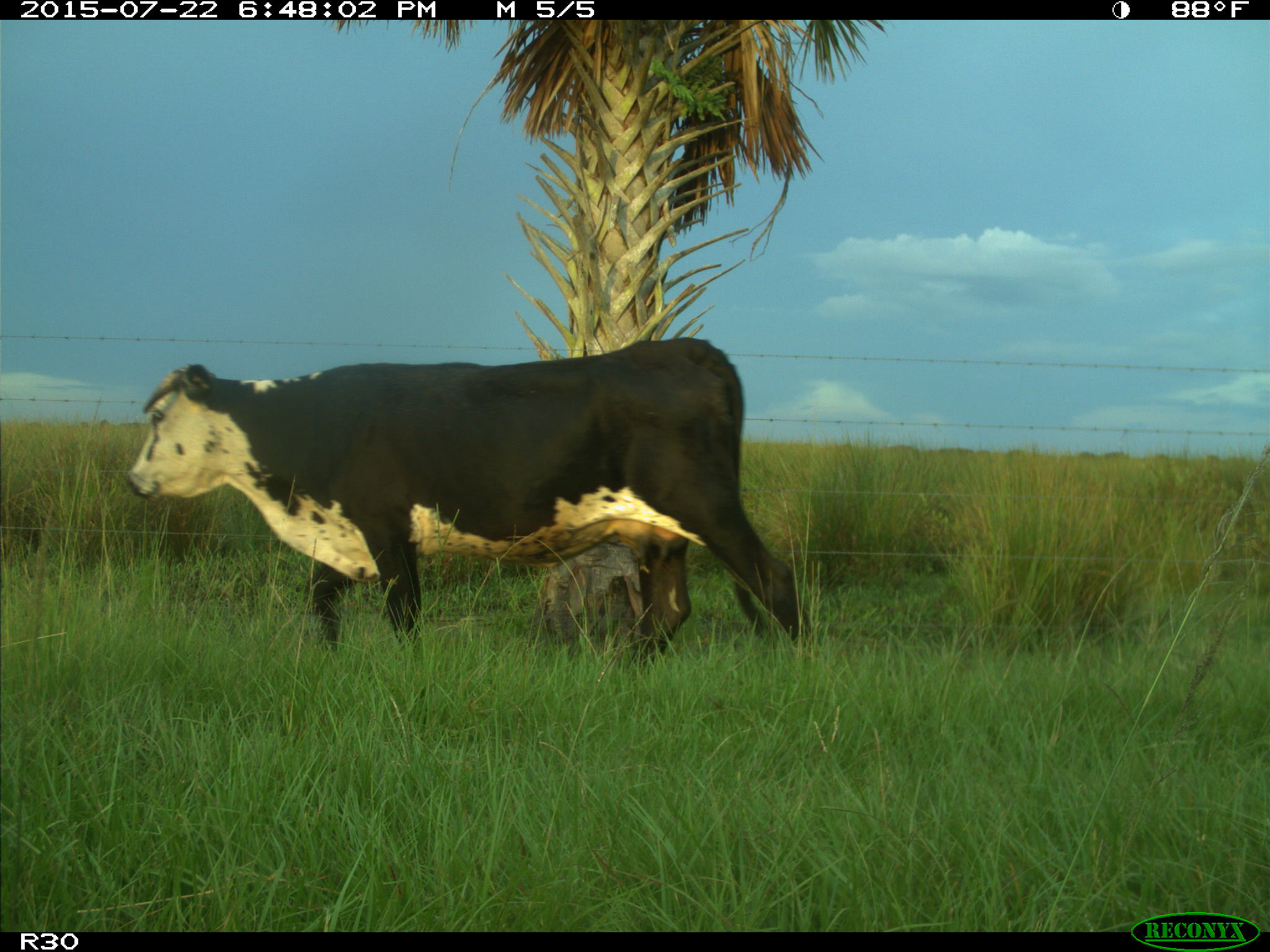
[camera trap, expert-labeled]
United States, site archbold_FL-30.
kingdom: Animalia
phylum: Chordata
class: Mammalia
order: Artiodactyla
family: Bovidae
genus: Bos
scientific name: Bos taurus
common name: domestic cow